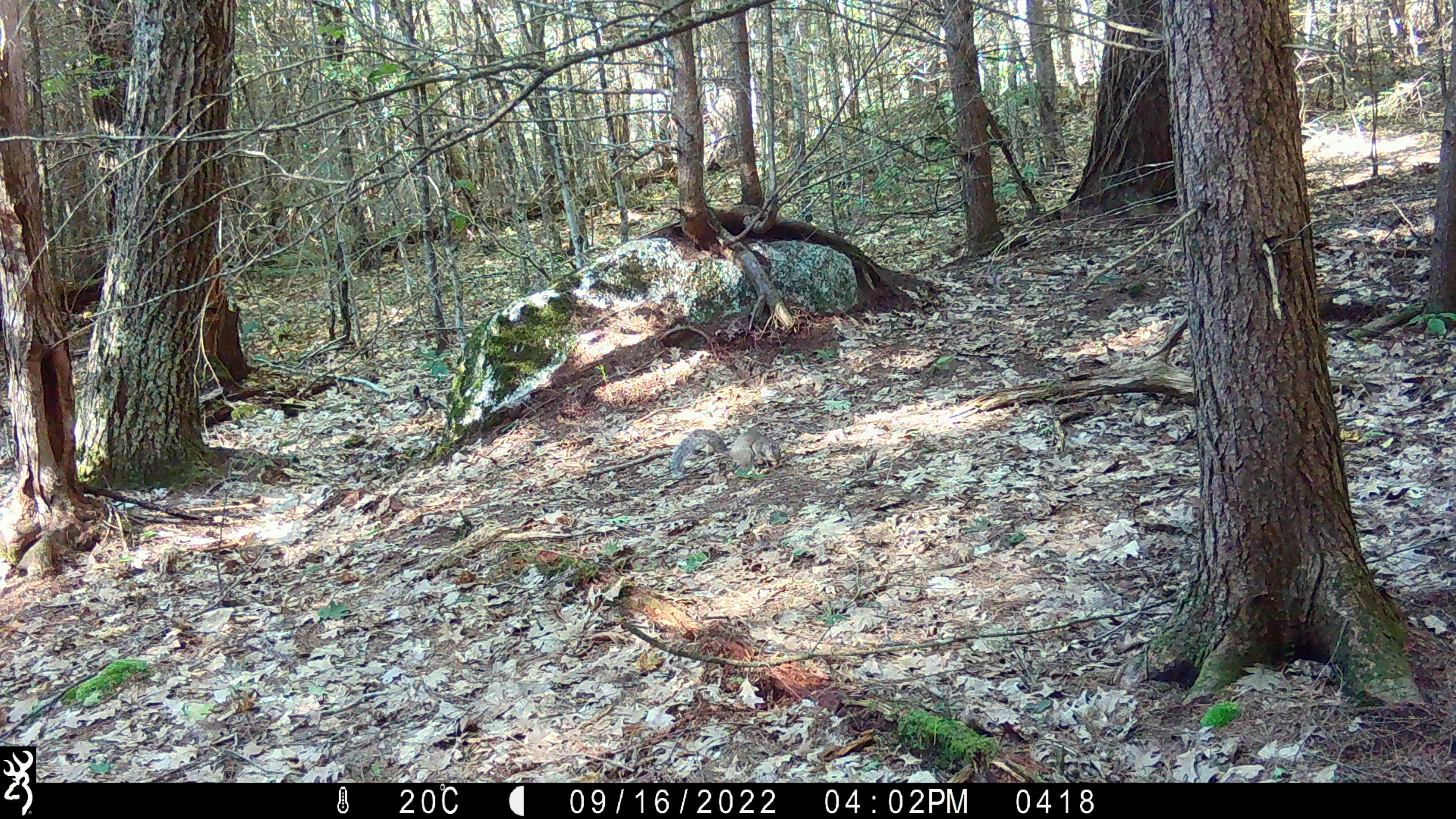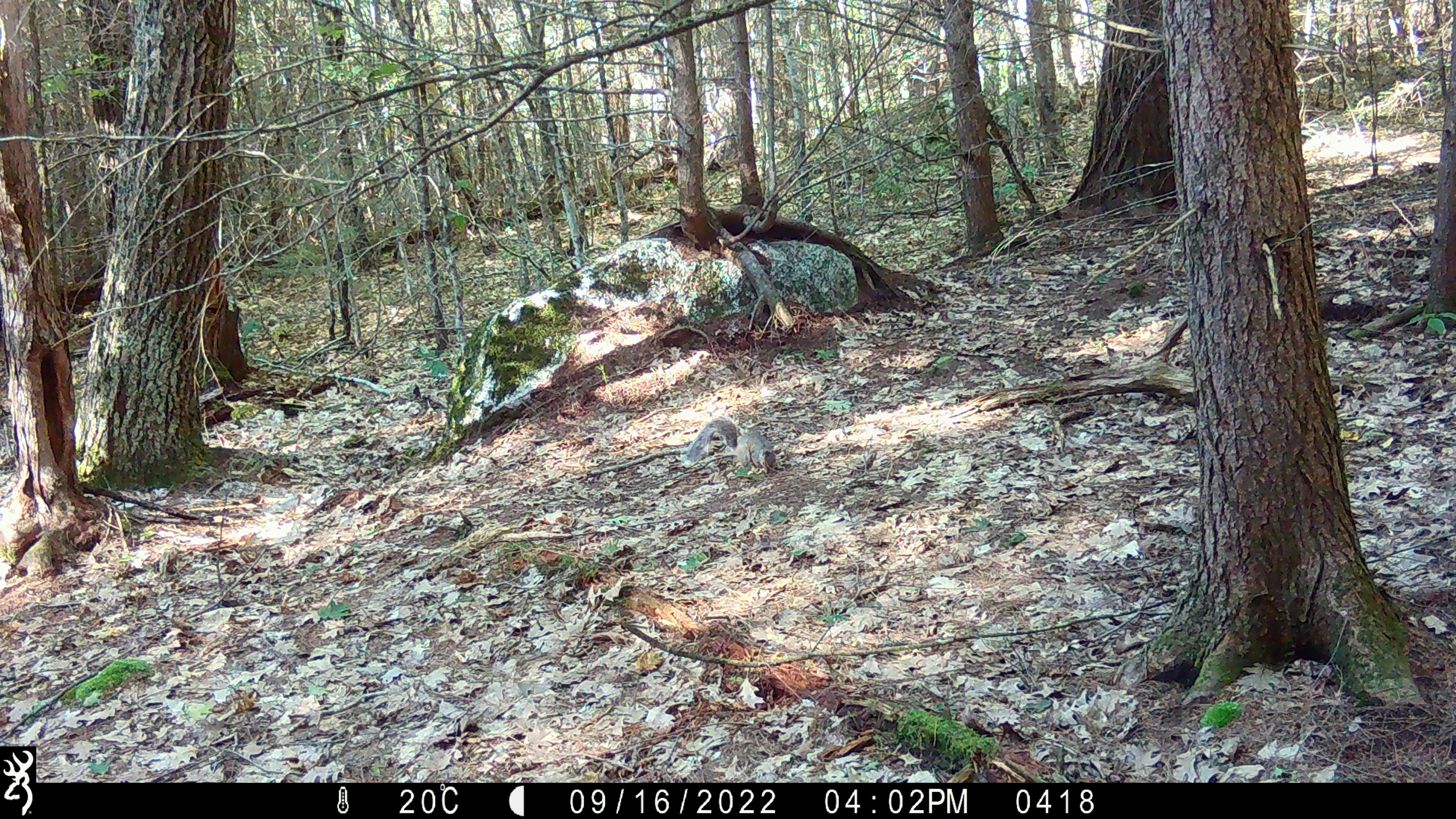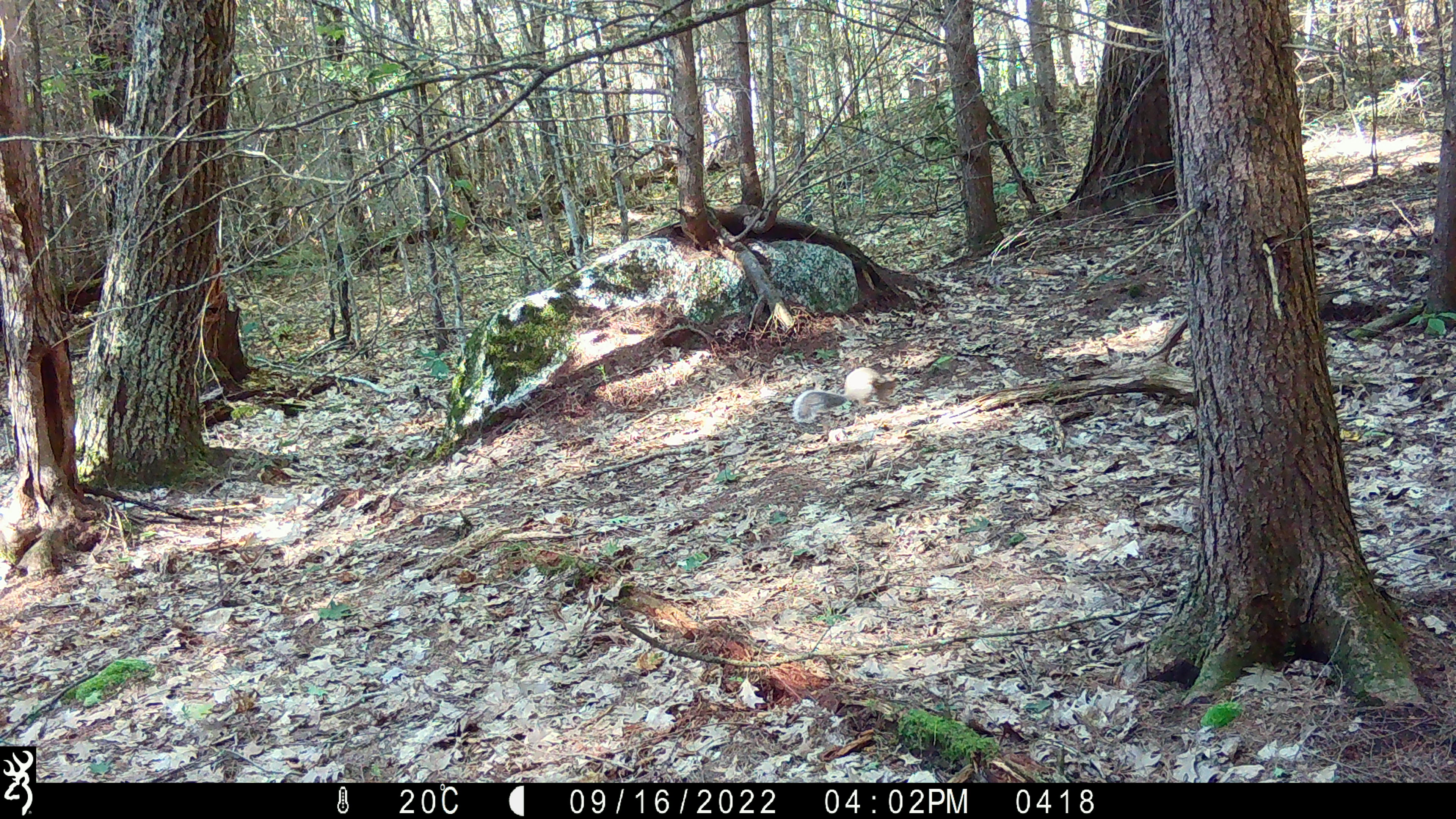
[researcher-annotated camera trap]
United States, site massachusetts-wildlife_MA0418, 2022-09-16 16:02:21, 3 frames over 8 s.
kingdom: Animalia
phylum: Chordata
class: Mammalia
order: Rodentia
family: Sciuridae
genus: Sciurus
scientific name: Sciurus carolinensis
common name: gray squirrel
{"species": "gray squirrel (Sciurus carolinensis)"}